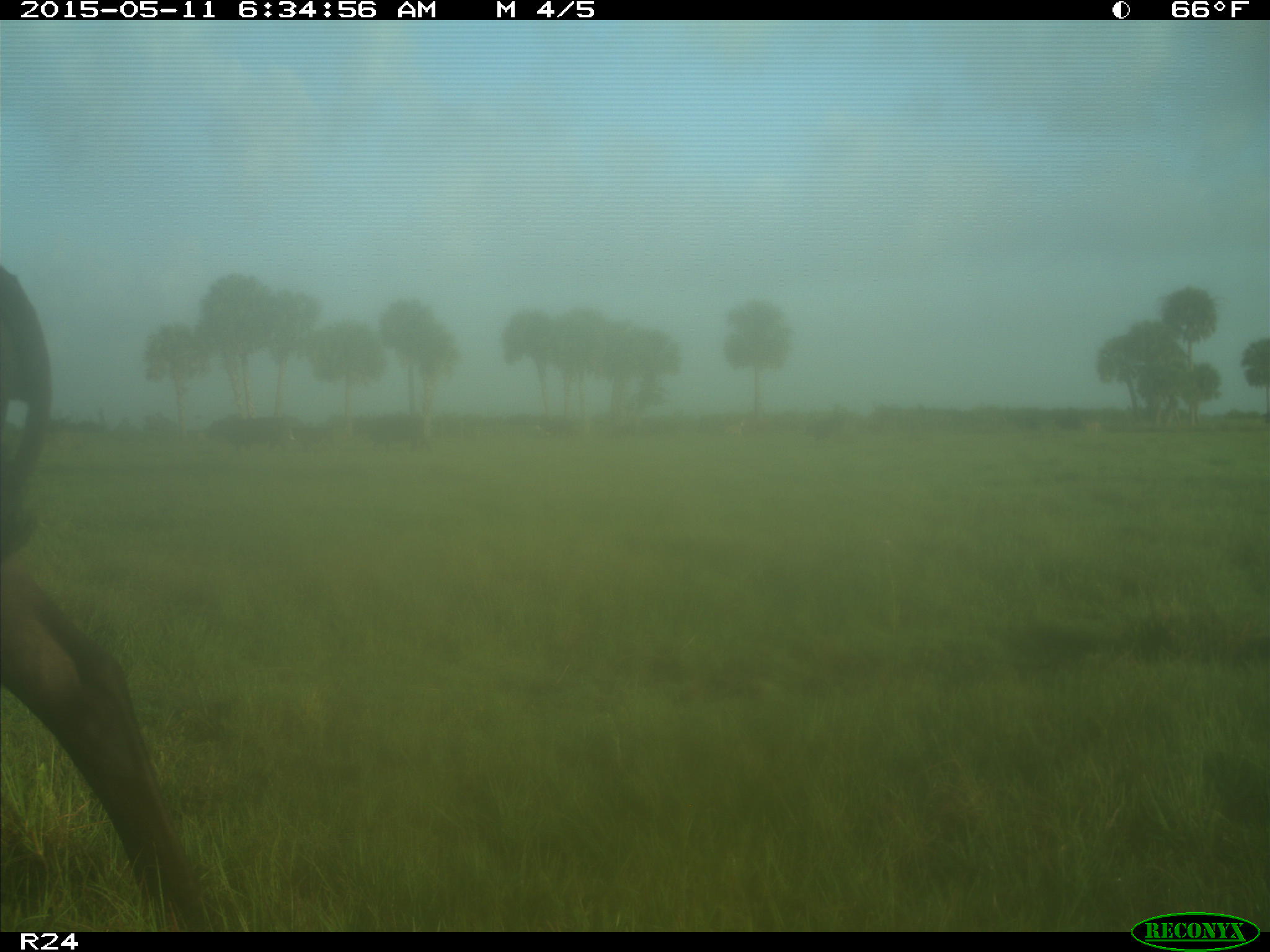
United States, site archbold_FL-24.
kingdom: Animalia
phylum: Chordata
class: Mammalia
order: Artiodactyla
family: Bovidae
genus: Bos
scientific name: Bos taurus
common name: domestic cow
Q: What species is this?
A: Bos taurus (domestic cow).